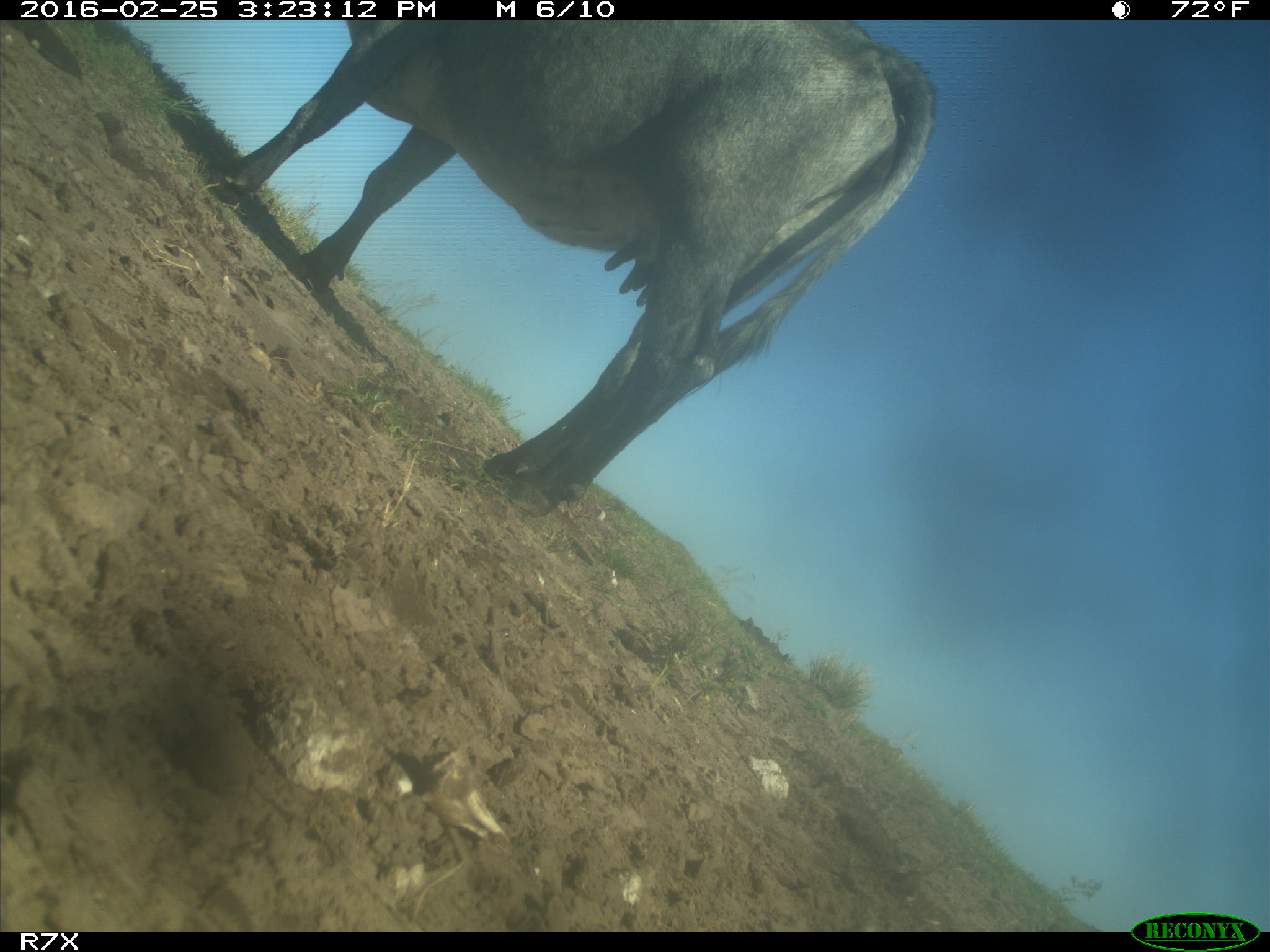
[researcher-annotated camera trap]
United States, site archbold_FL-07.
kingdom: Animalia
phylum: Chordata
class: Mammalia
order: Artiodactyla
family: Bovidae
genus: Bos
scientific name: Bos taurus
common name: domestic cow